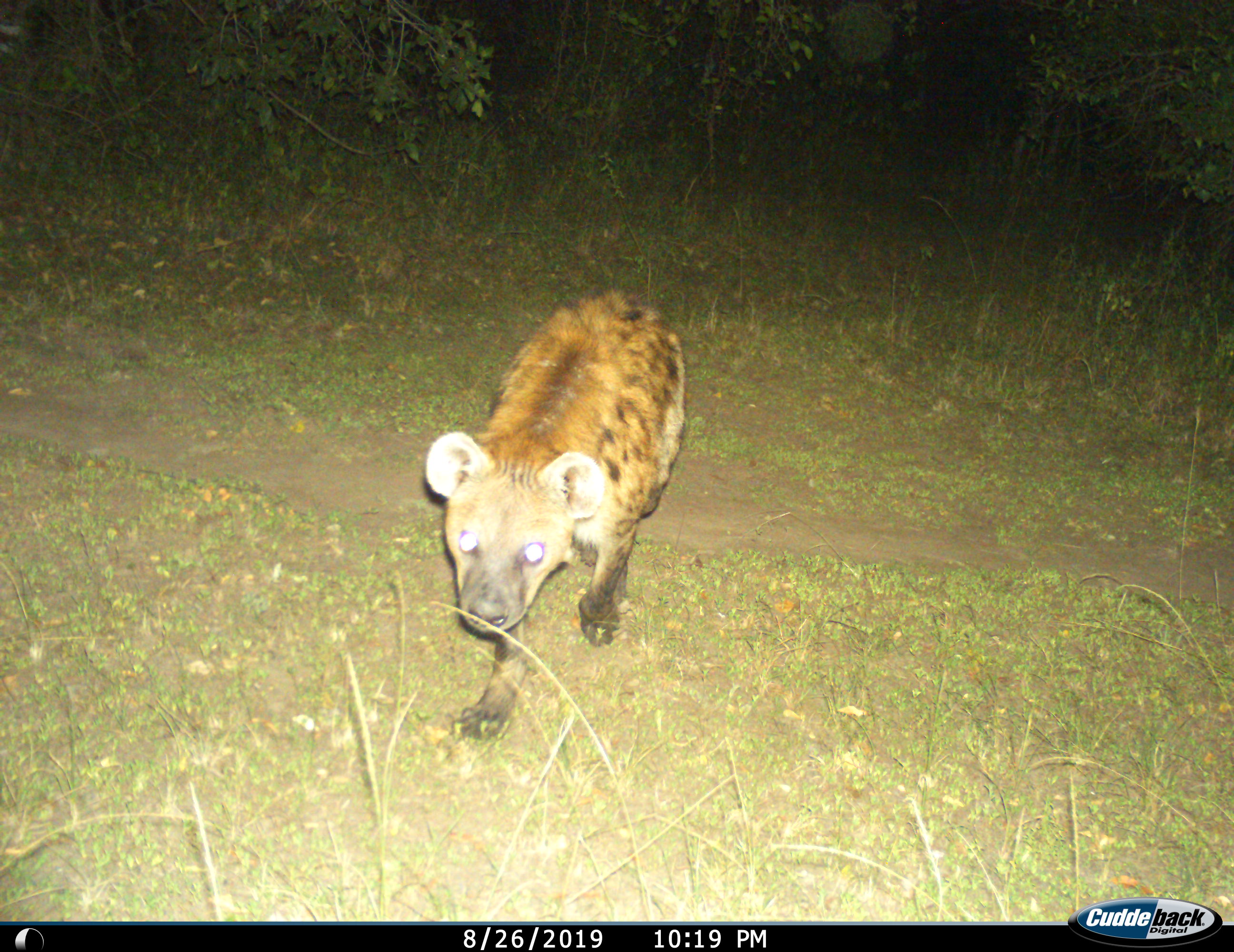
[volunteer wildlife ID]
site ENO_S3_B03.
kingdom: Animalia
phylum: Chordata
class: Mammalia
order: Carnivora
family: Hyaenidae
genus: Crocuta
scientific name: Crocuta crocuta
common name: spotted hyena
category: hyenaspotted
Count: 1.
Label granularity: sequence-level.